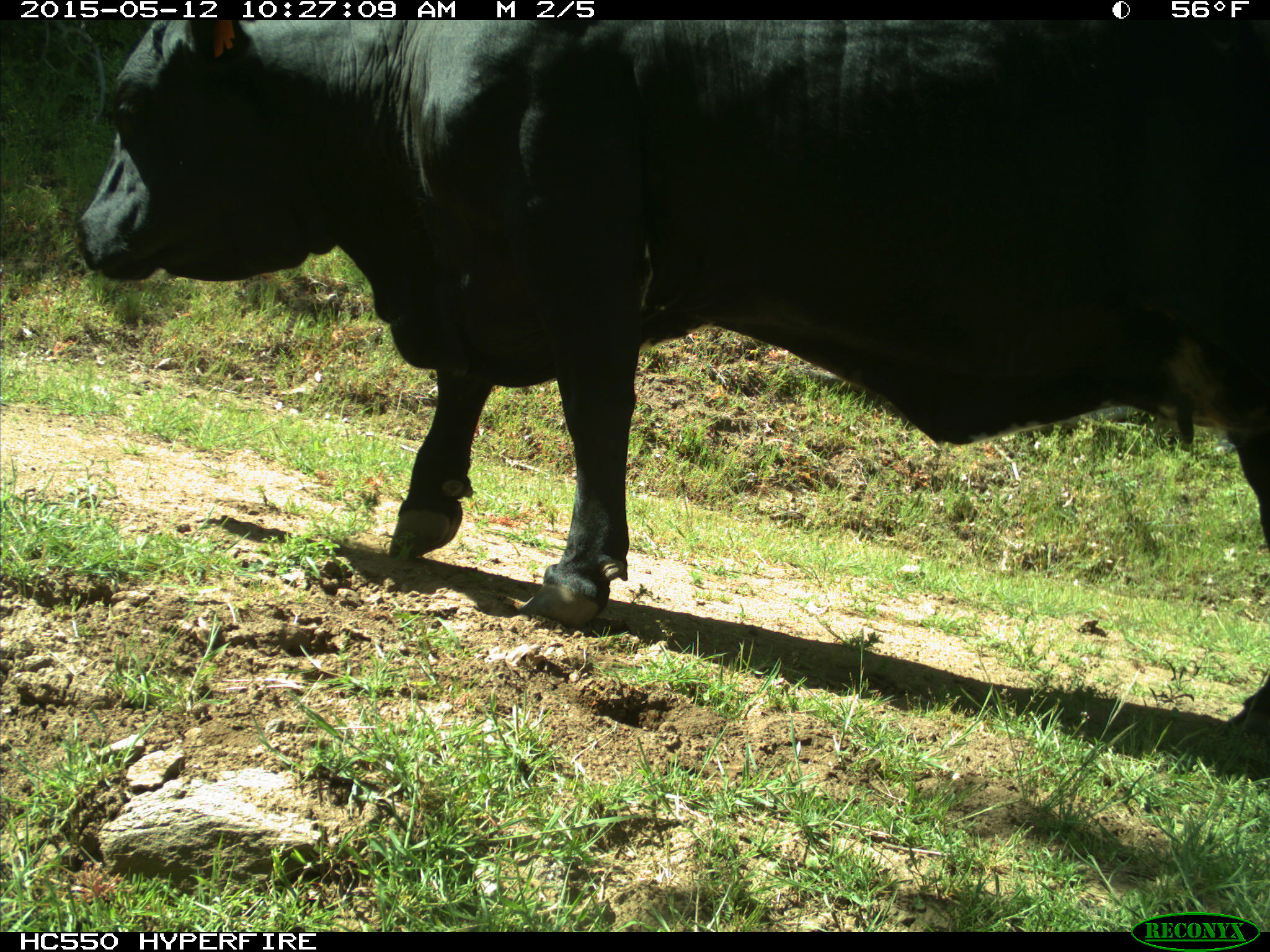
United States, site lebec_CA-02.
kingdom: Animalia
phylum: Chordata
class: Mammalia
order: Artiodactyla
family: Bovidae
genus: Bos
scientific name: Bos taurus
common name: domestic cow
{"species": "Bos taurus (domestic cow)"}